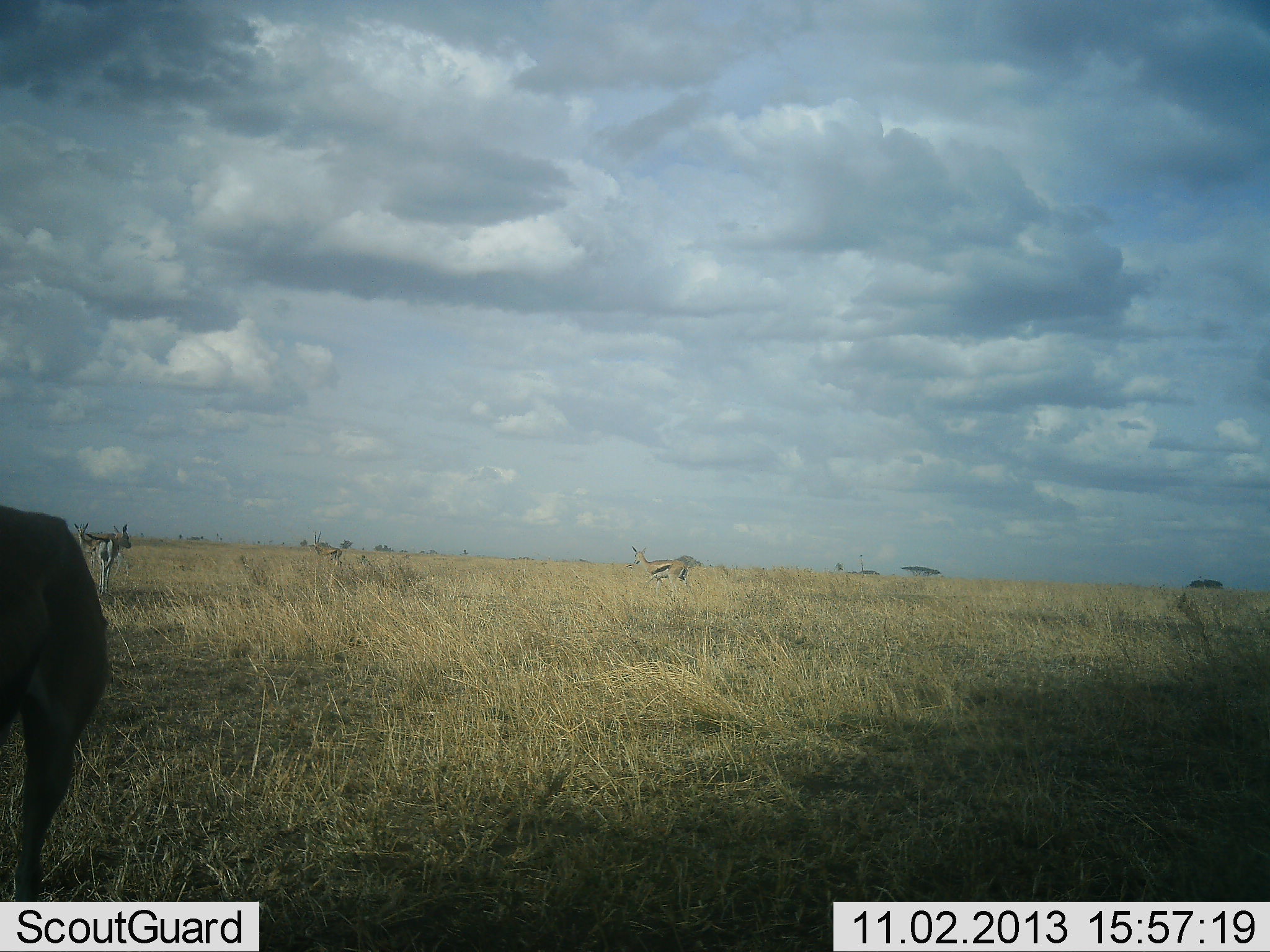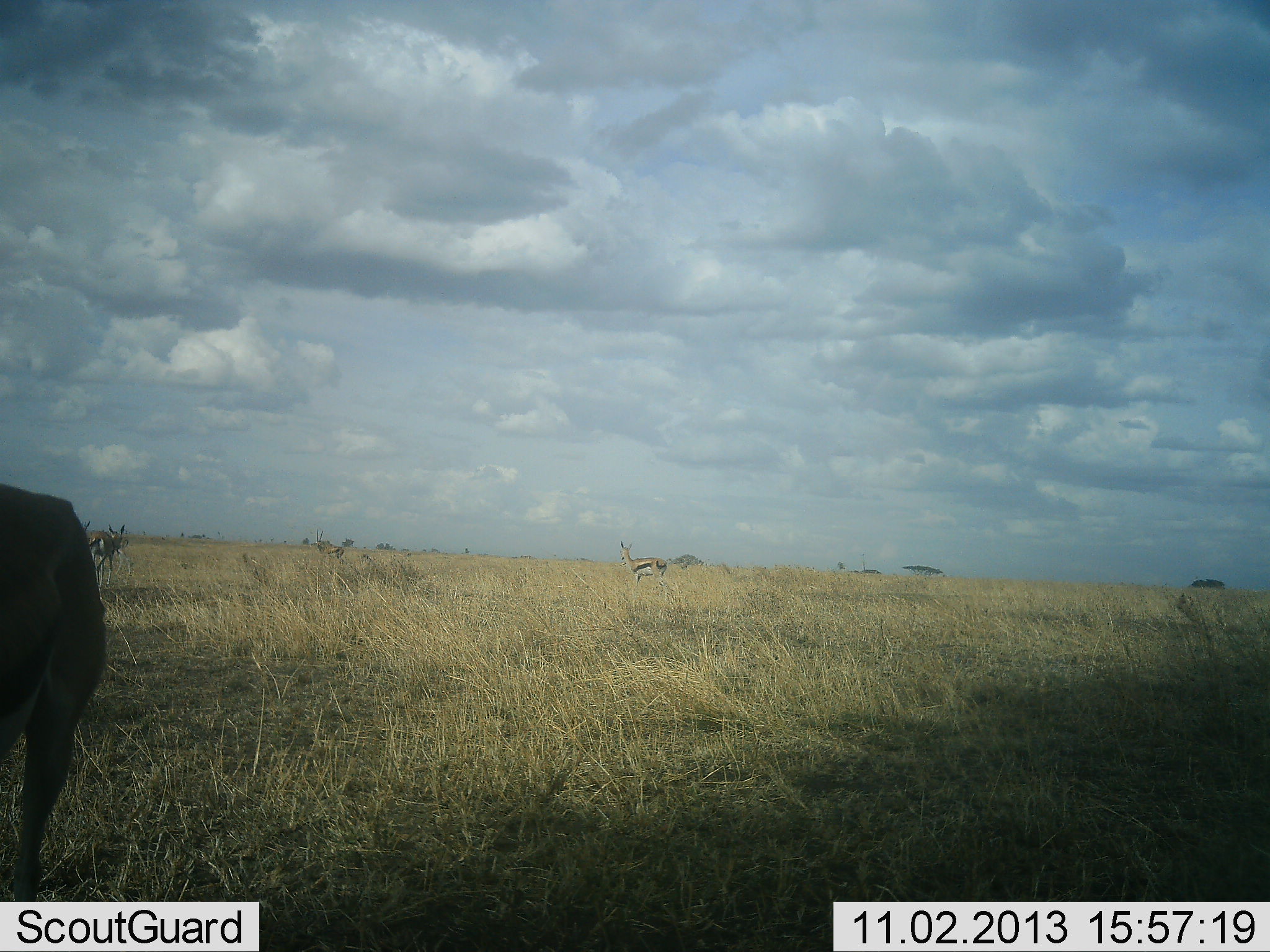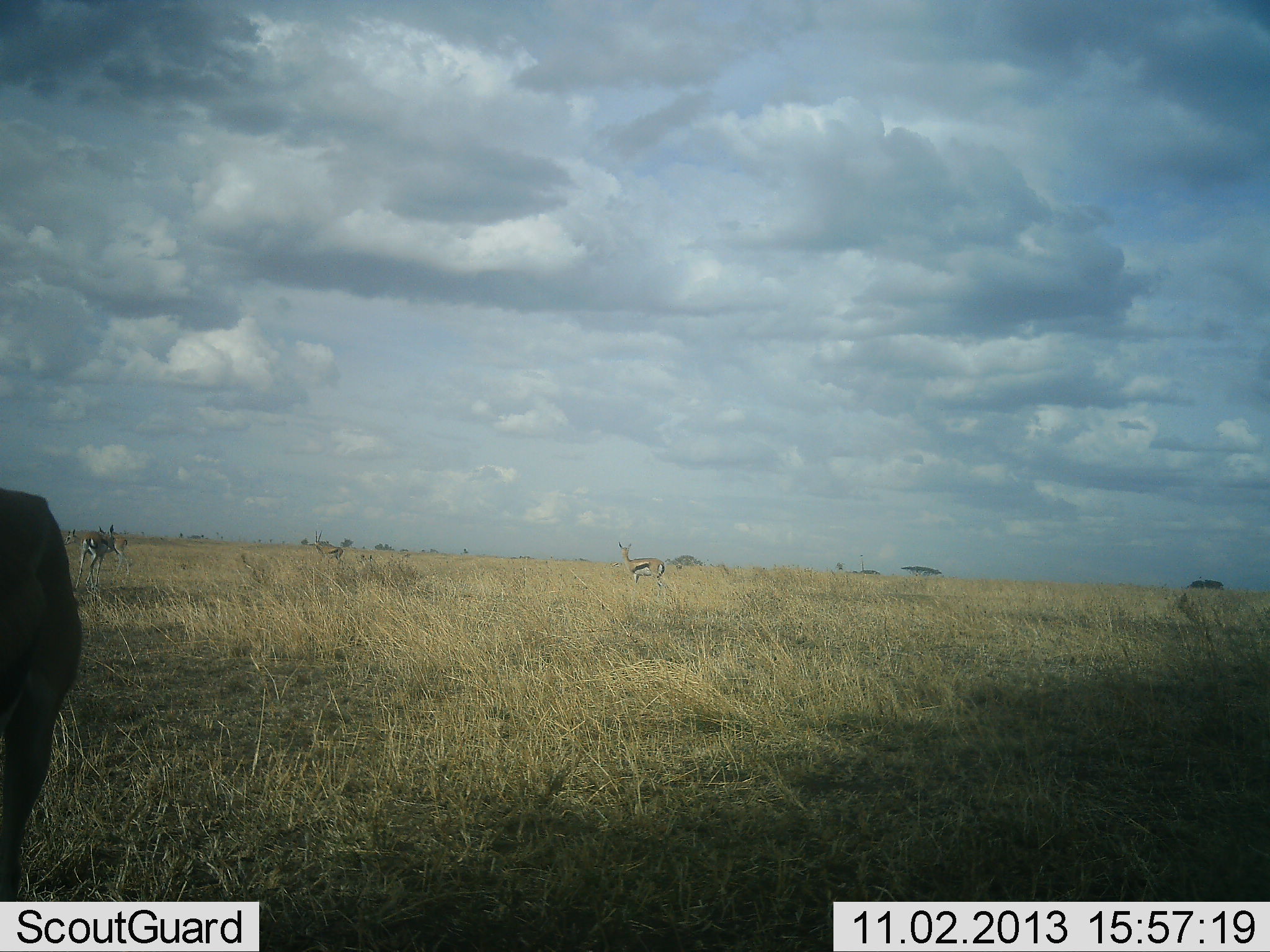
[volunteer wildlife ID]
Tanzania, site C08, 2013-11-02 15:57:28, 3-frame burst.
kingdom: Animalia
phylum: Chordata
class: Mammalia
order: Artiodactyla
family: Bovidae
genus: Eudorcas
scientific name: Eudorcas thomsonii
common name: thomson's gazelle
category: gazellethomsons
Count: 4.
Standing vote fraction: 90%.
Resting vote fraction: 0%.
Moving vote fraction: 40%.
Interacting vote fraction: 0%.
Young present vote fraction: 0%.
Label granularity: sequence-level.